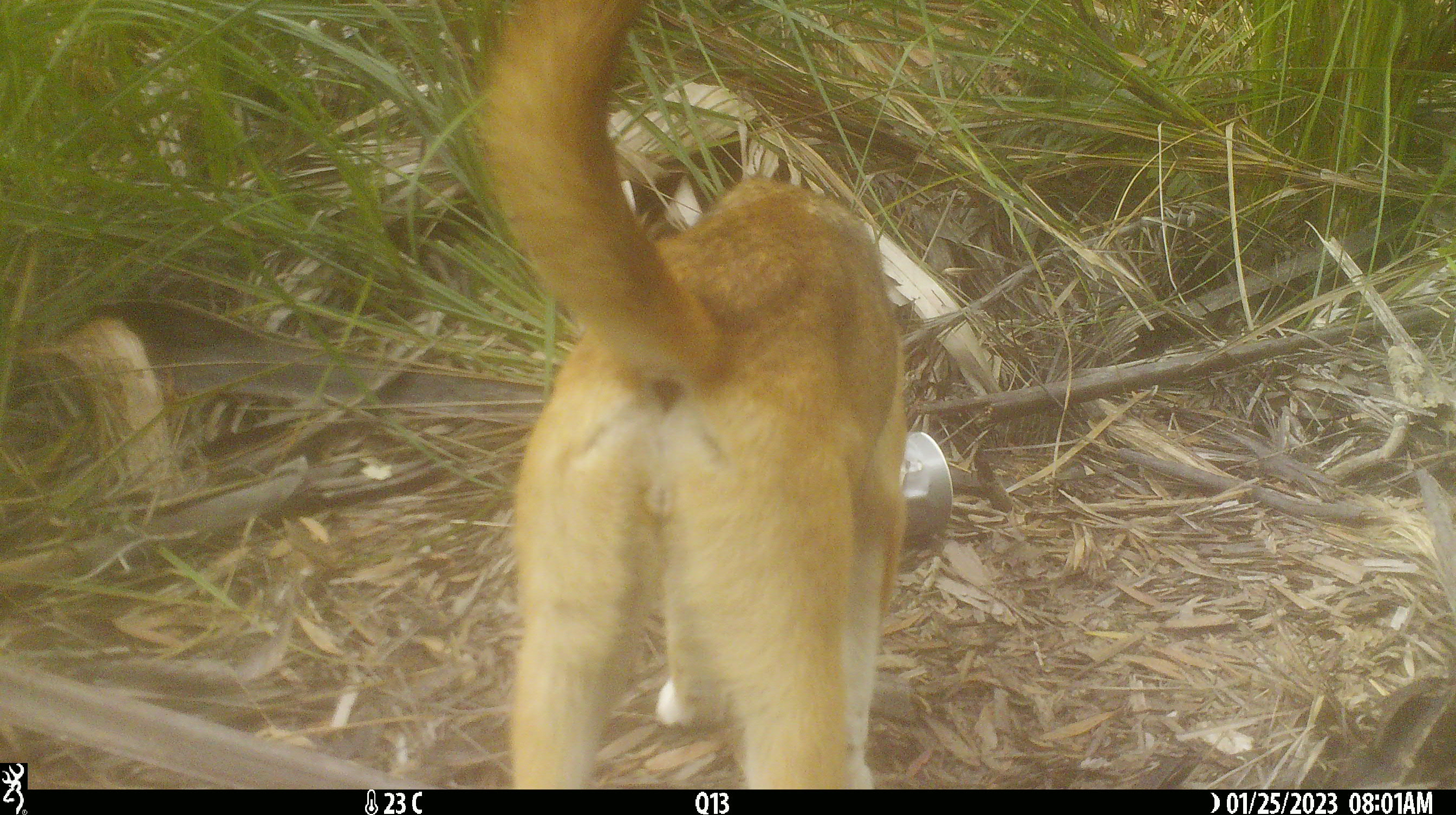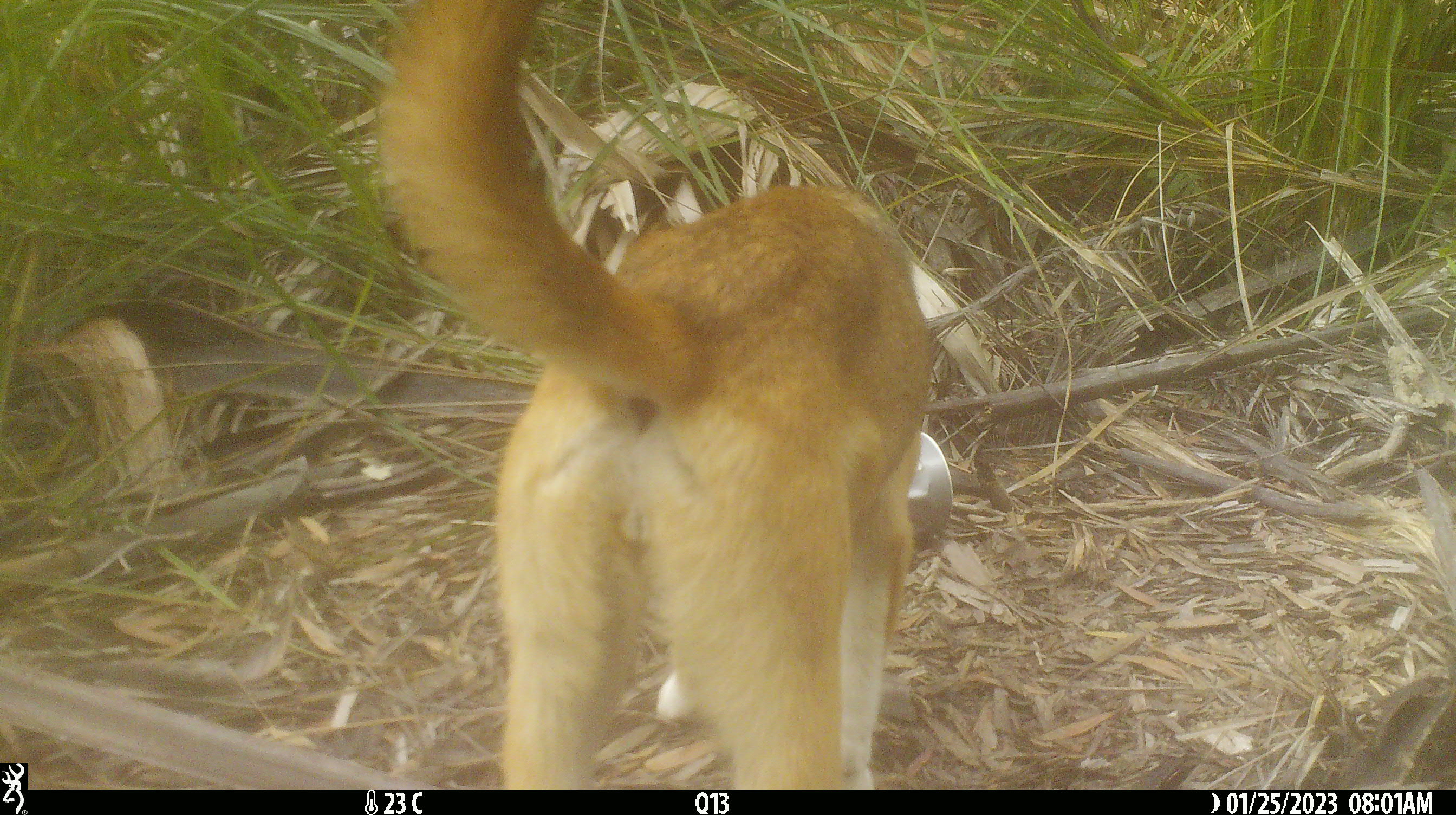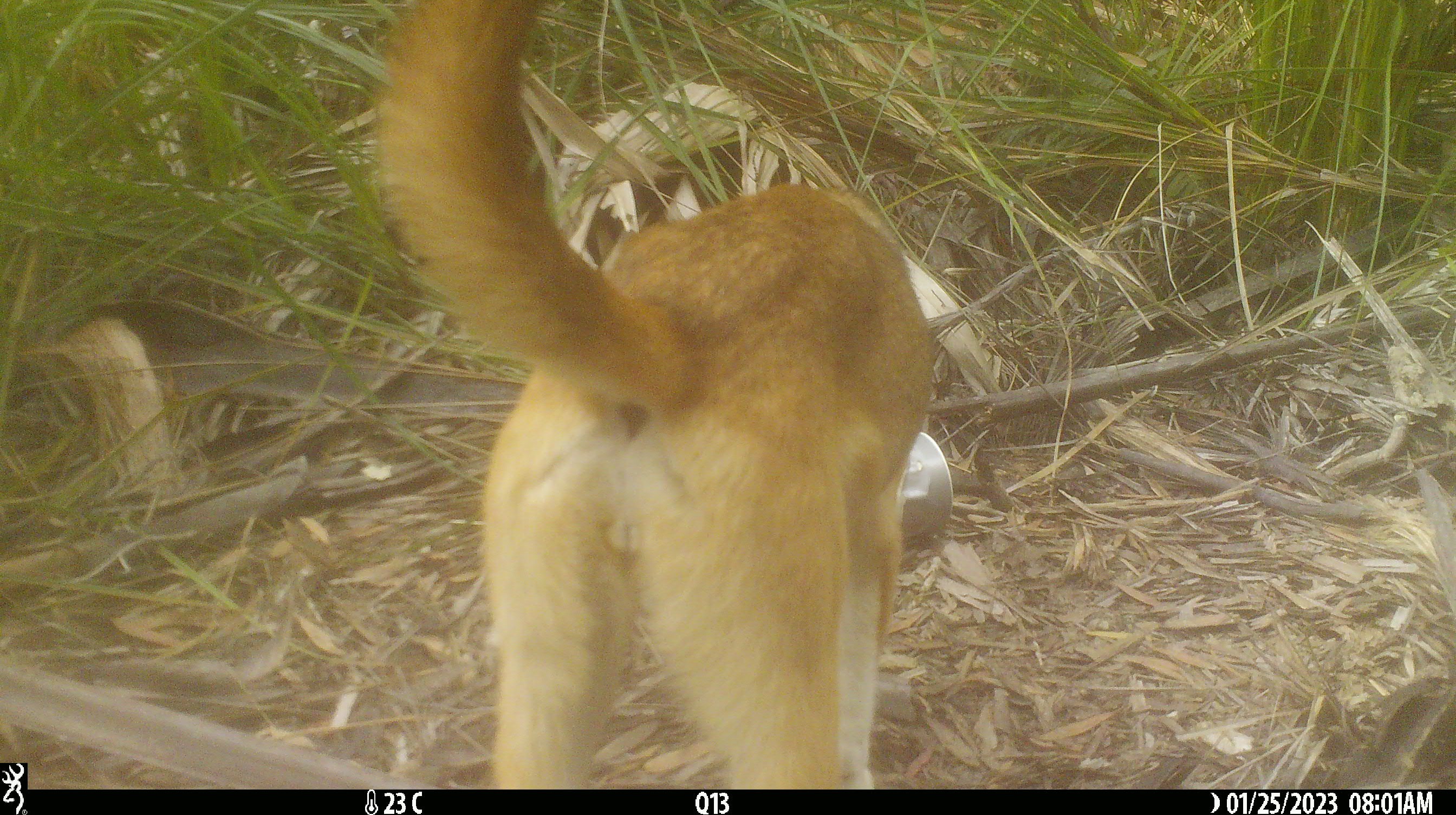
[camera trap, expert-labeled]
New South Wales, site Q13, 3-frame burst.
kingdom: Animalia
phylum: Chordata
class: Mammalia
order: Carnivora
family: Canidae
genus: Canis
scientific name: Canis familiaris dingo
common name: dingo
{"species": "dingo (Canis familiaris dingo)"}